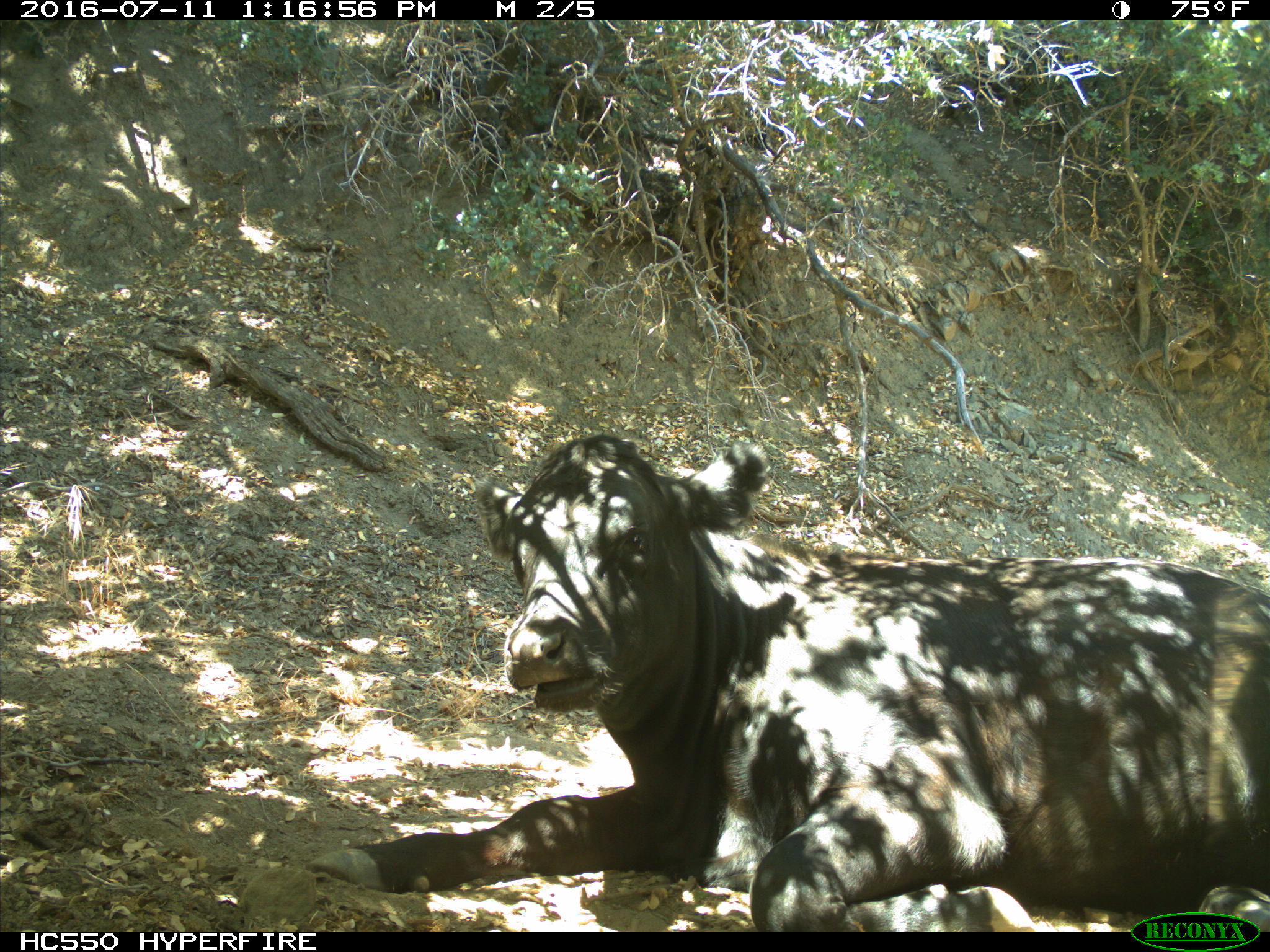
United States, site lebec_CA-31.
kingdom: Animalia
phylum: Chordata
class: Mammalia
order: Artiodactyla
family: Bovidae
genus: Bos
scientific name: Bos taurus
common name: domestic cow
Bos taurus (domestic cow).